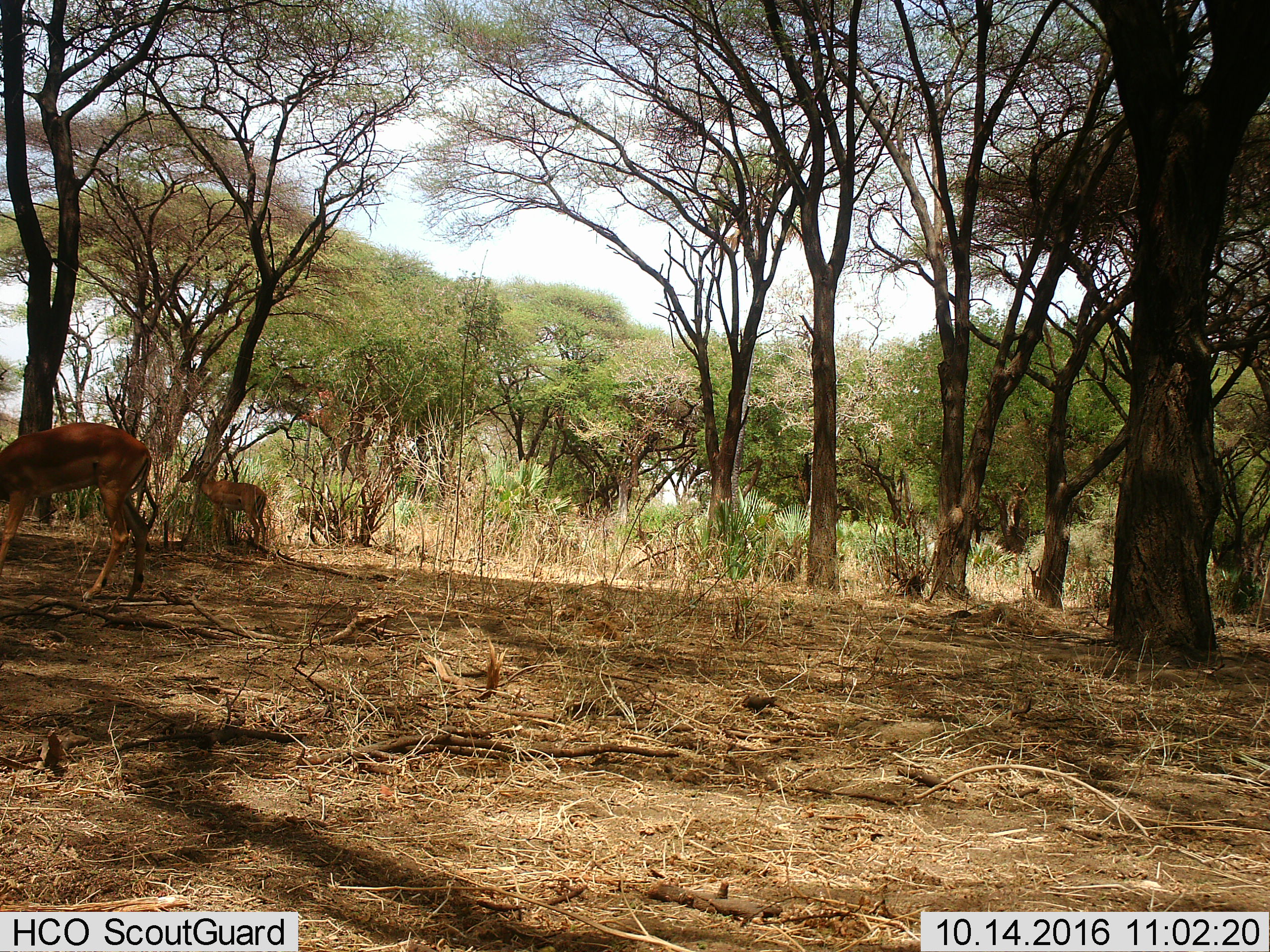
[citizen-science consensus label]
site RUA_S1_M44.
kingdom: Animalia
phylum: Chordata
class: Mammalia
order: Artiodactyla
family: Bovidae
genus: Aepyceros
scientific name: Aepyceros melampus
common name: impala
Impala (Aepyceros melampus), count 3. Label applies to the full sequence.